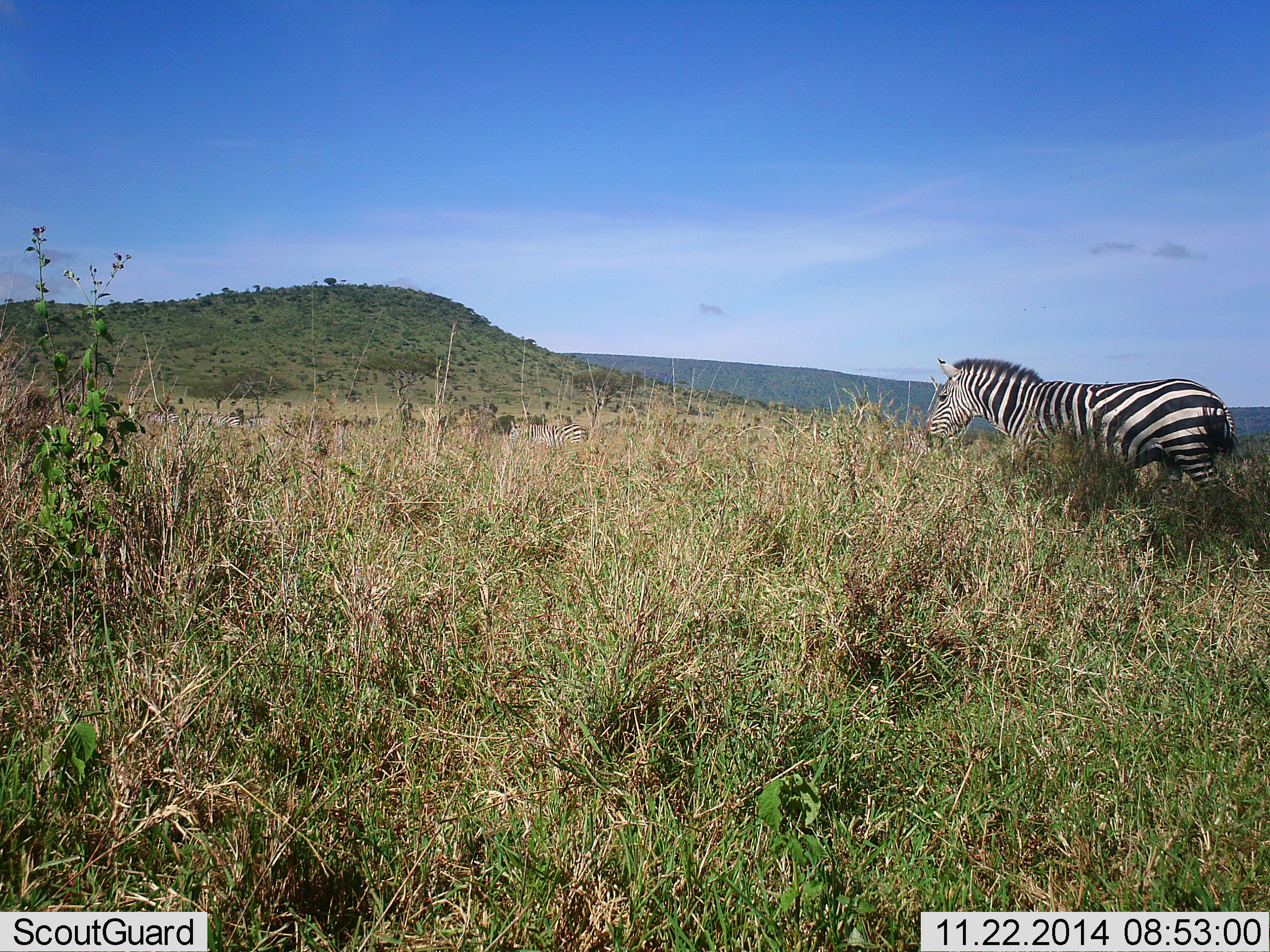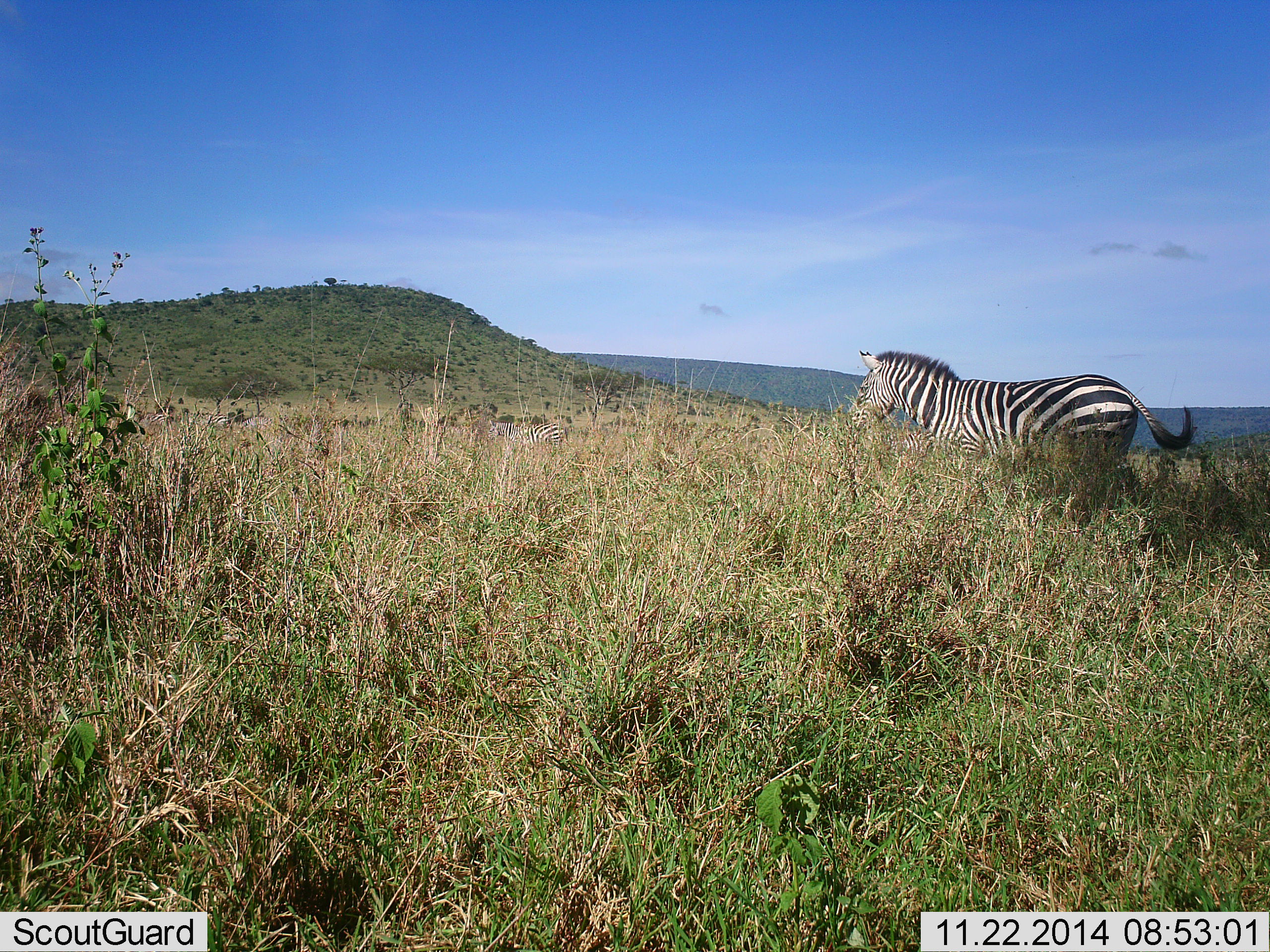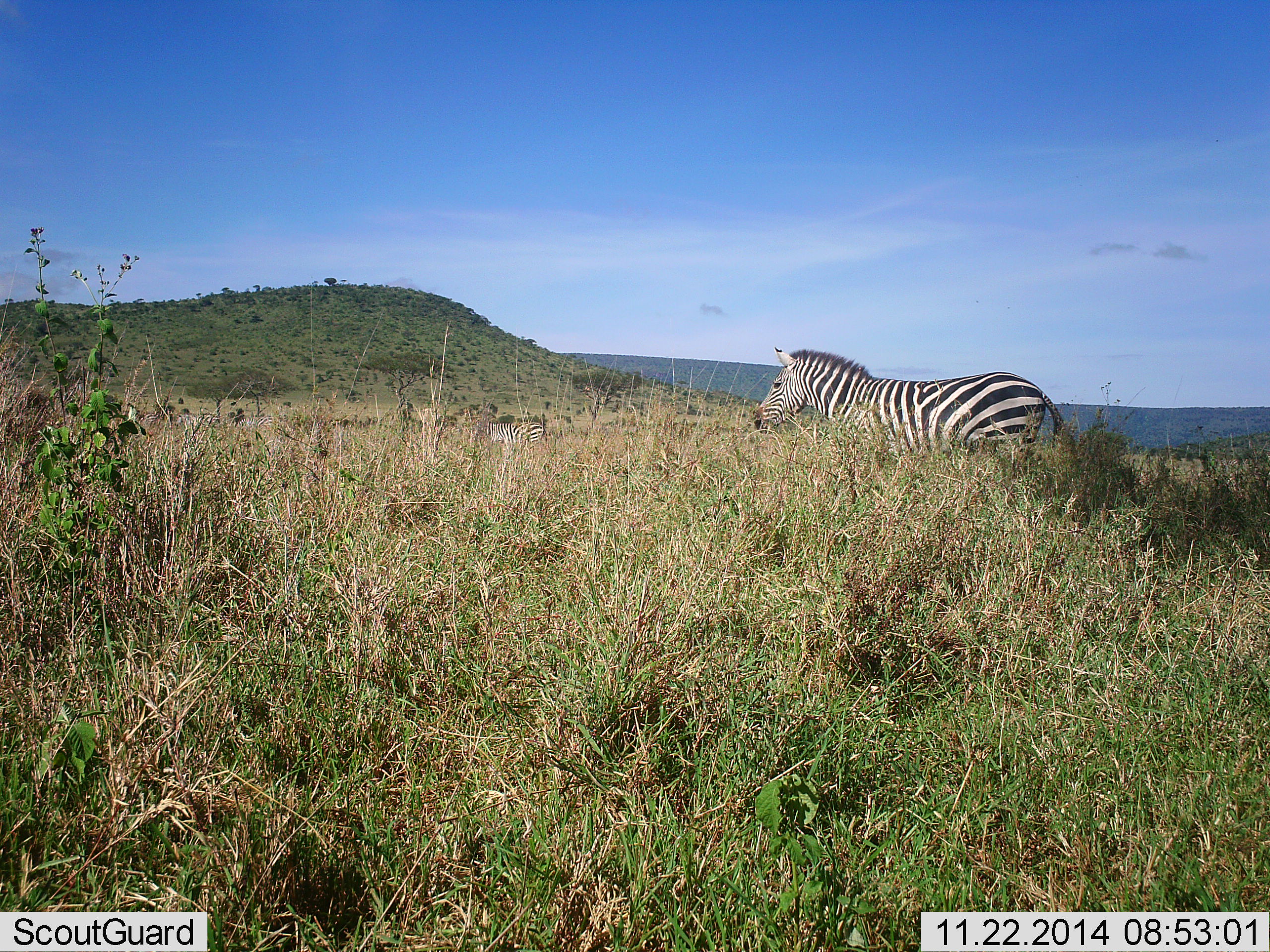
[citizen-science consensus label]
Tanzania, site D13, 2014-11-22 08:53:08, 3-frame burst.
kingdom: Animalia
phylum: Chordata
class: Mammalia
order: Perissodactyla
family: Equidae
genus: Equus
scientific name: Equus quagga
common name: plains zebra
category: zebra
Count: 3.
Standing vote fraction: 40%.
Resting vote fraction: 0%.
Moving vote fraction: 80%.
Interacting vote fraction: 0%.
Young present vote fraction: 0%.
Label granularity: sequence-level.